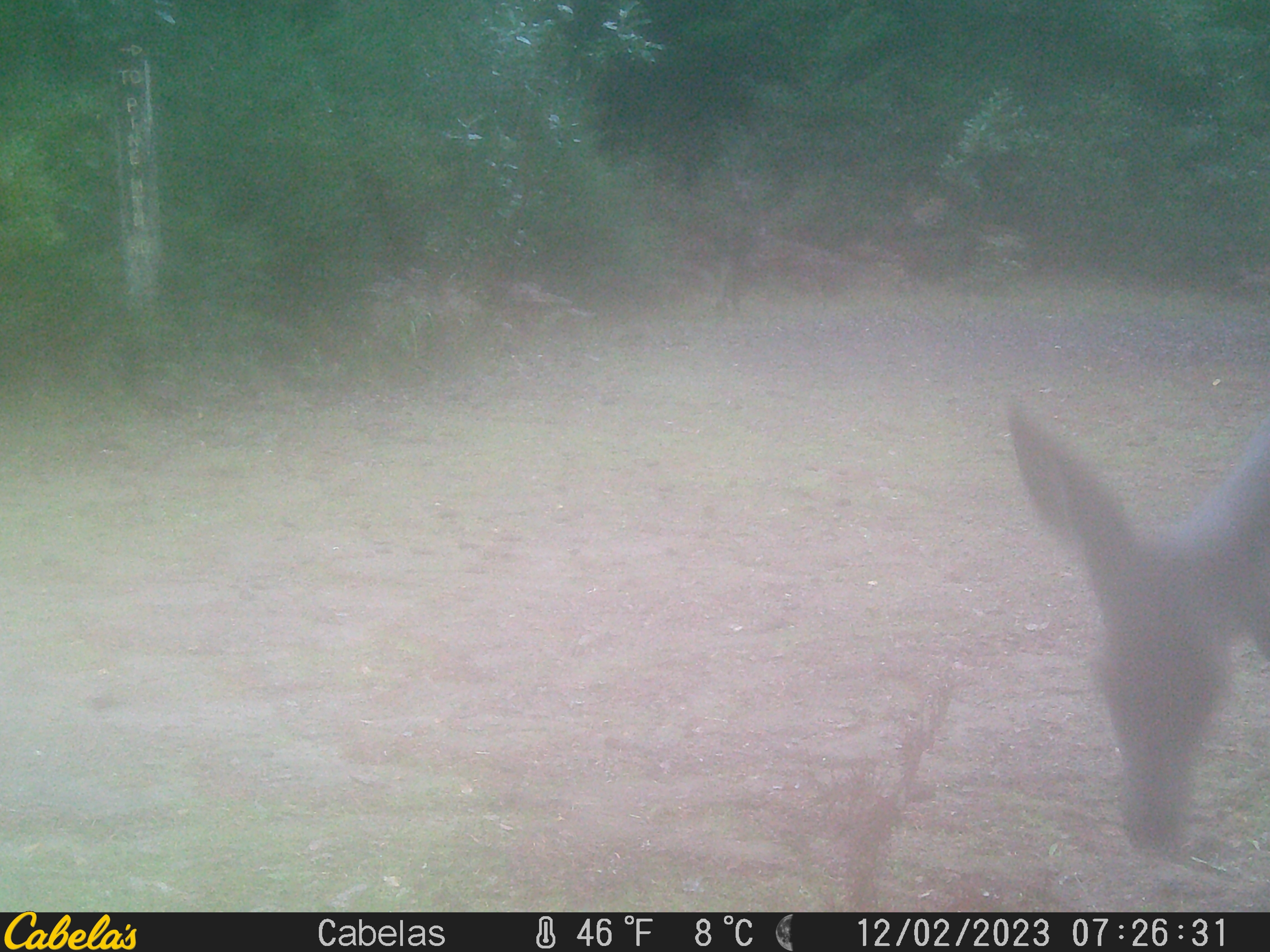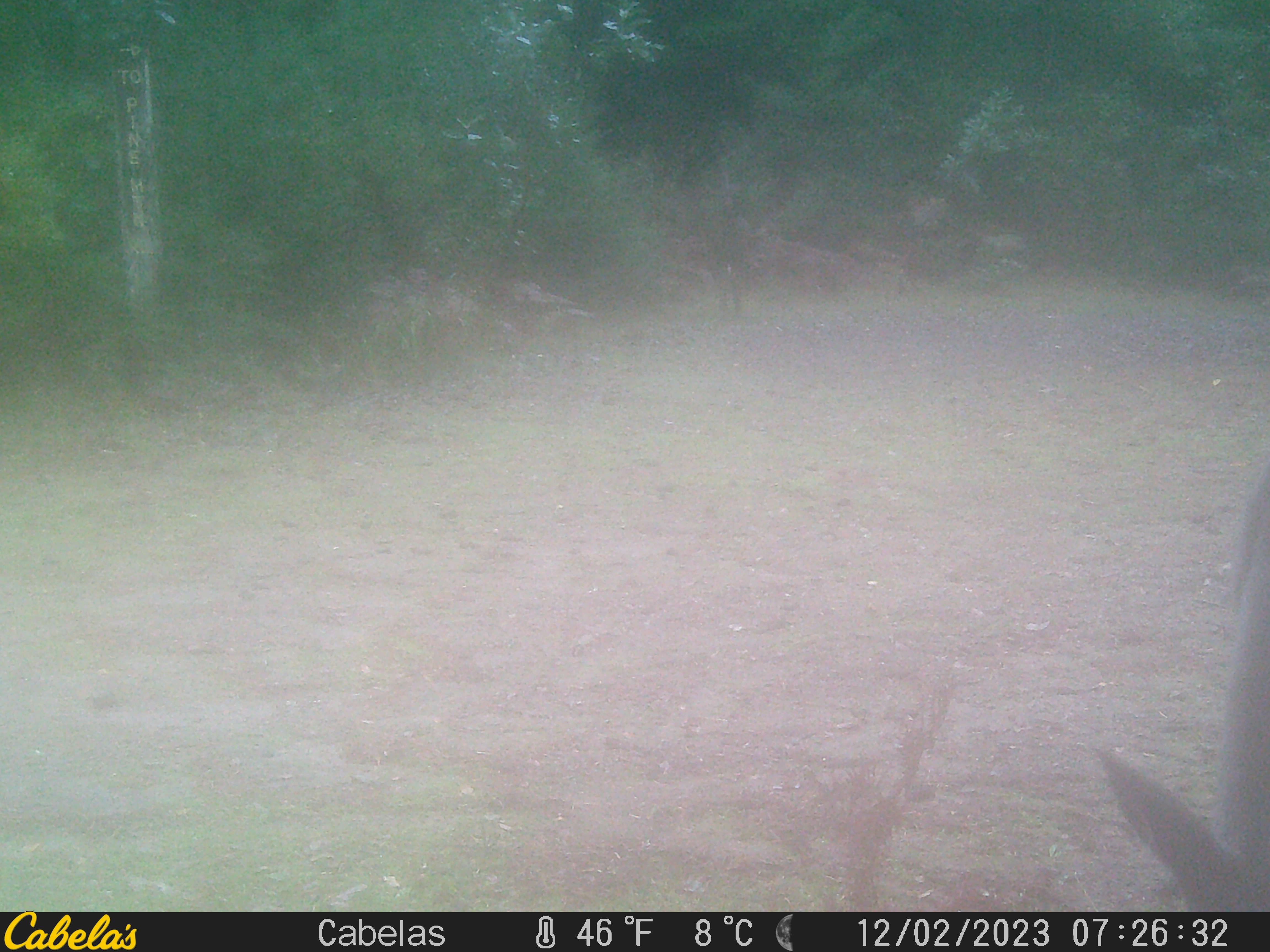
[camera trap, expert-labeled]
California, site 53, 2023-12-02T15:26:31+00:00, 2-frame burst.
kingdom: Animalia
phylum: Chordata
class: Mammalia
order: Artiodactyla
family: Cervidae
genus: Odocoileus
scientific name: Odocoileus hemionus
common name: mule deer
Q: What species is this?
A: Mule deer (Odocoileus hemionus).